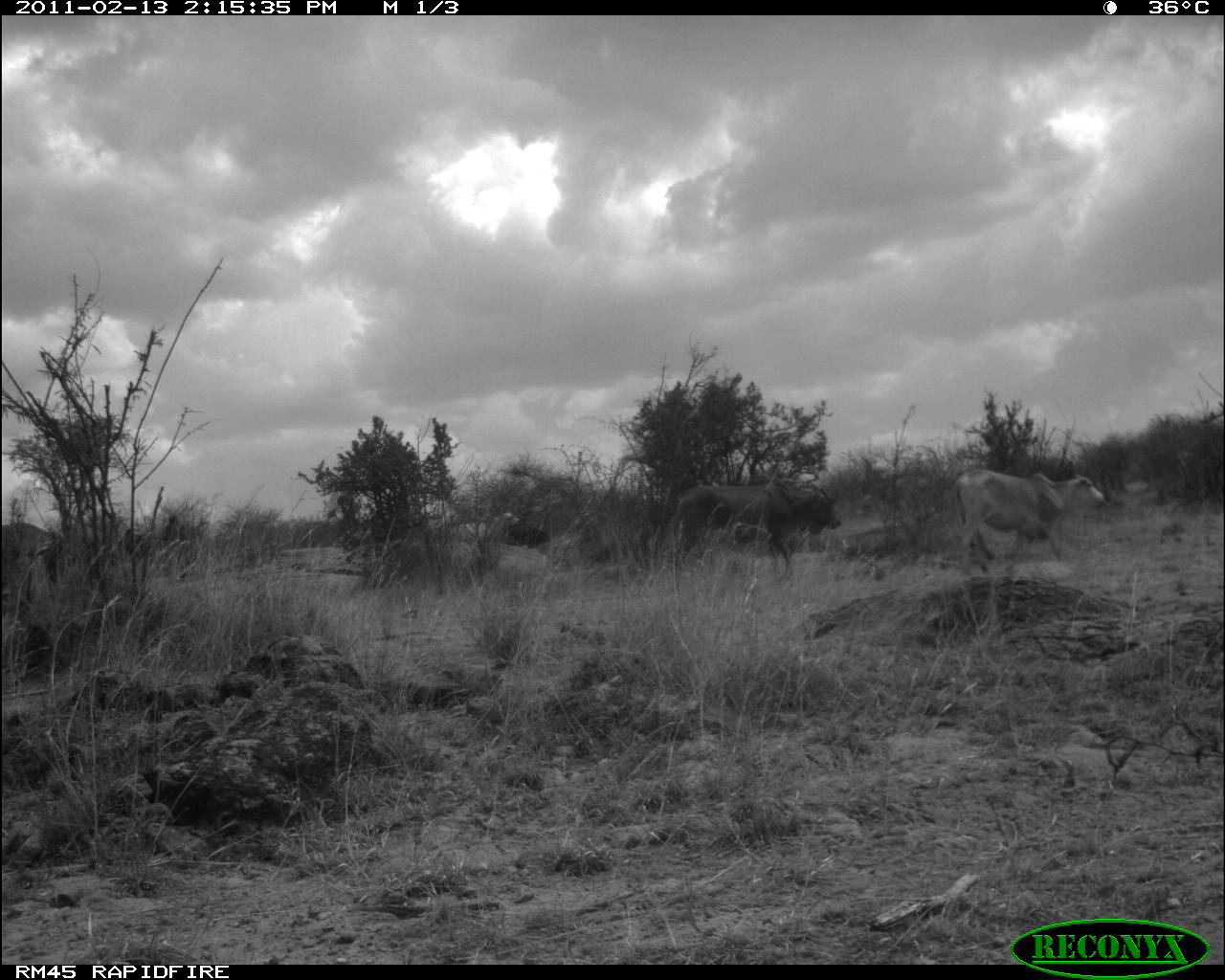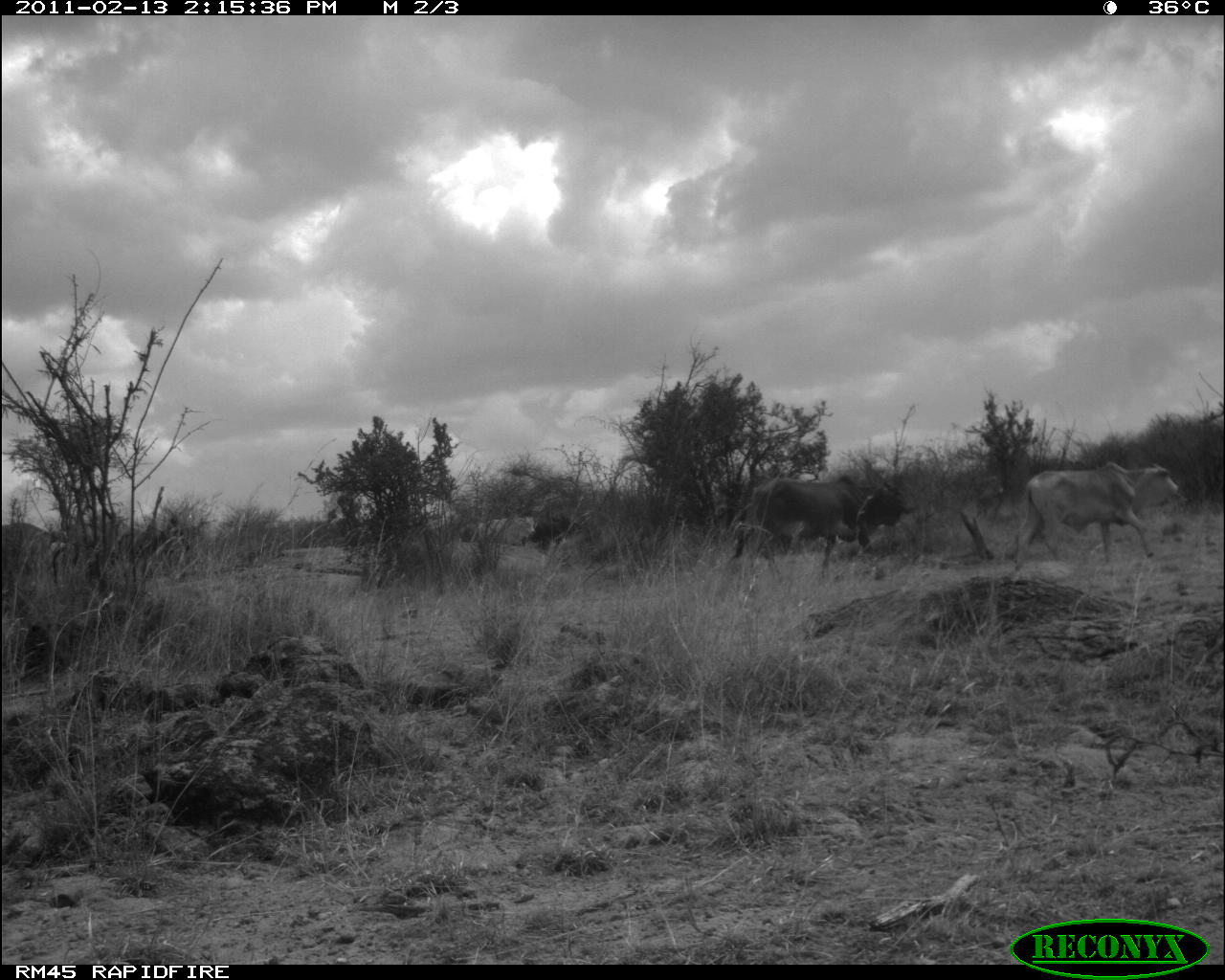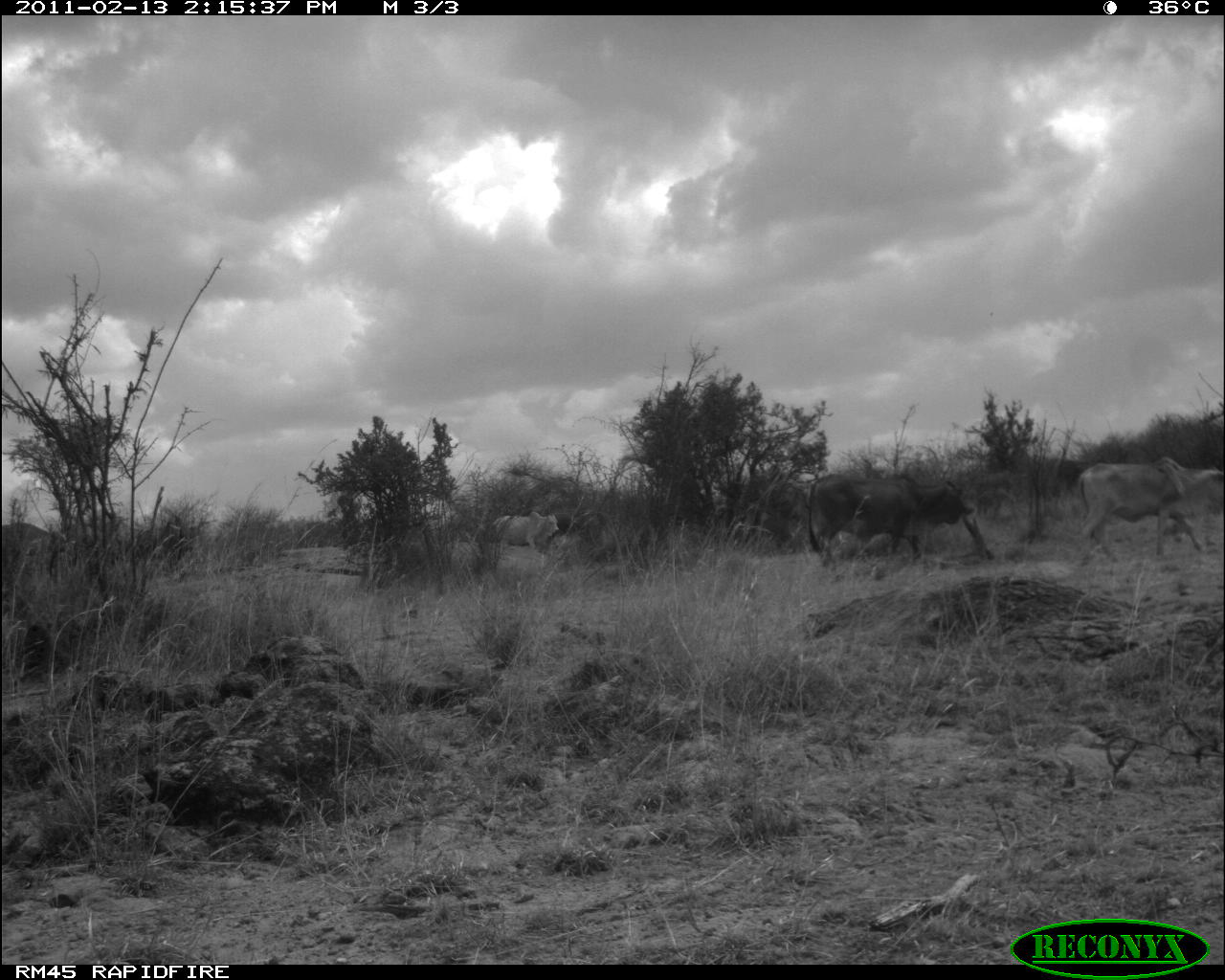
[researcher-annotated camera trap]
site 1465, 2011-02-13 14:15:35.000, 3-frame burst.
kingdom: Animalia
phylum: Chordata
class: Mammalia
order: Artiodactyla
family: Bovidae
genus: Bos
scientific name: Bos taurus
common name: domestic cattle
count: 3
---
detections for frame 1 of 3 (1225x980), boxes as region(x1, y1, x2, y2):
bos taurus: region(668, 473, 842, 588); region(953, 468, 1106, 577); region(447, 512, 521, 546); region(507, 517, 550, 549)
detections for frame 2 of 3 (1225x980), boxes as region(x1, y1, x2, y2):
bos taurus: region(729, 473, 918, 587); region(1012, 461, 1179, 573); region(458, 515, 538, 546); region(531, 511, 580, 553)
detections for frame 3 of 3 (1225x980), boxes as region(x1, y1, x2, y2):
bos taurus: region(1077, 454, 1225, 565); region(807, 472, 976, 569); region(491, 511, 560, 559)